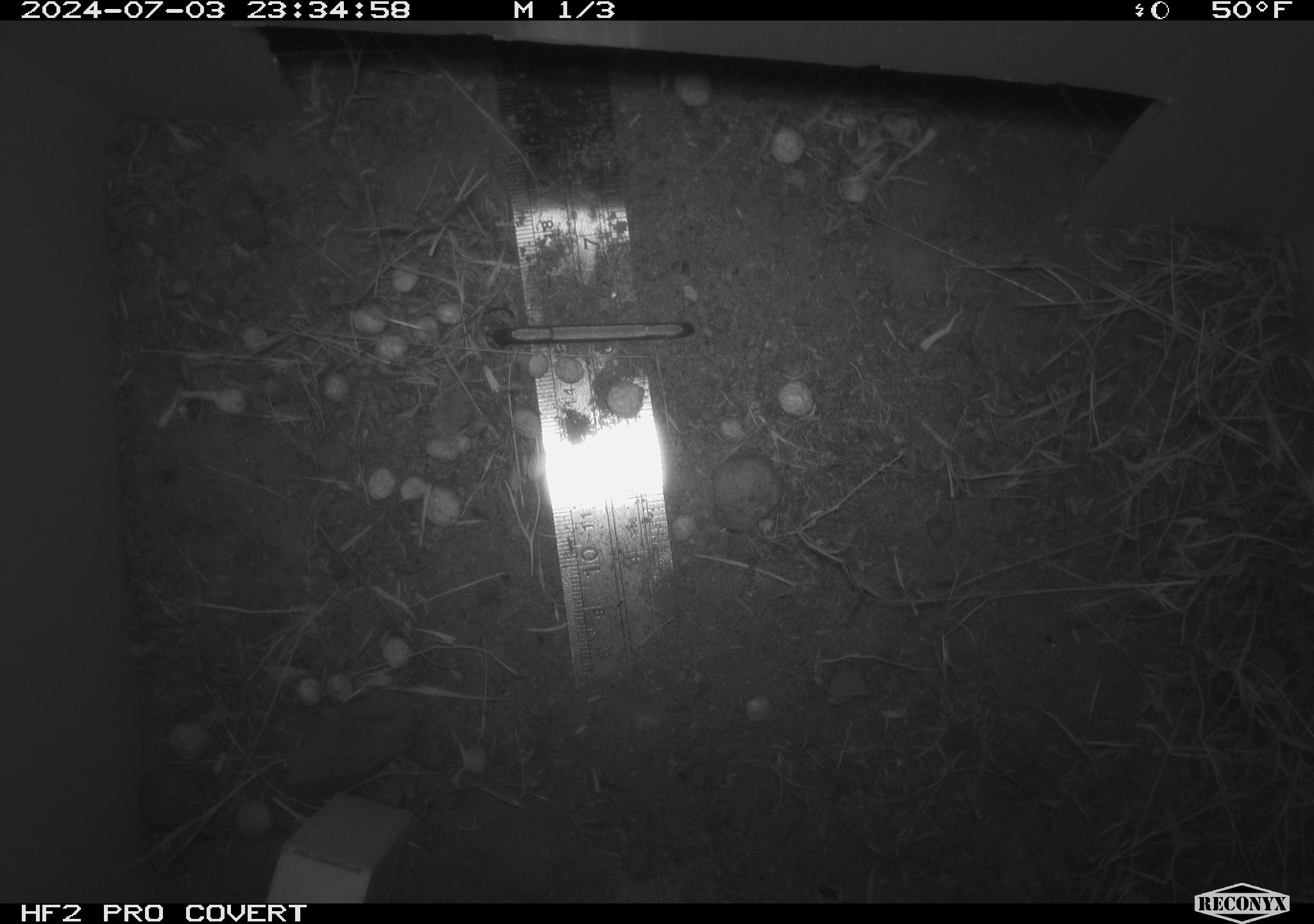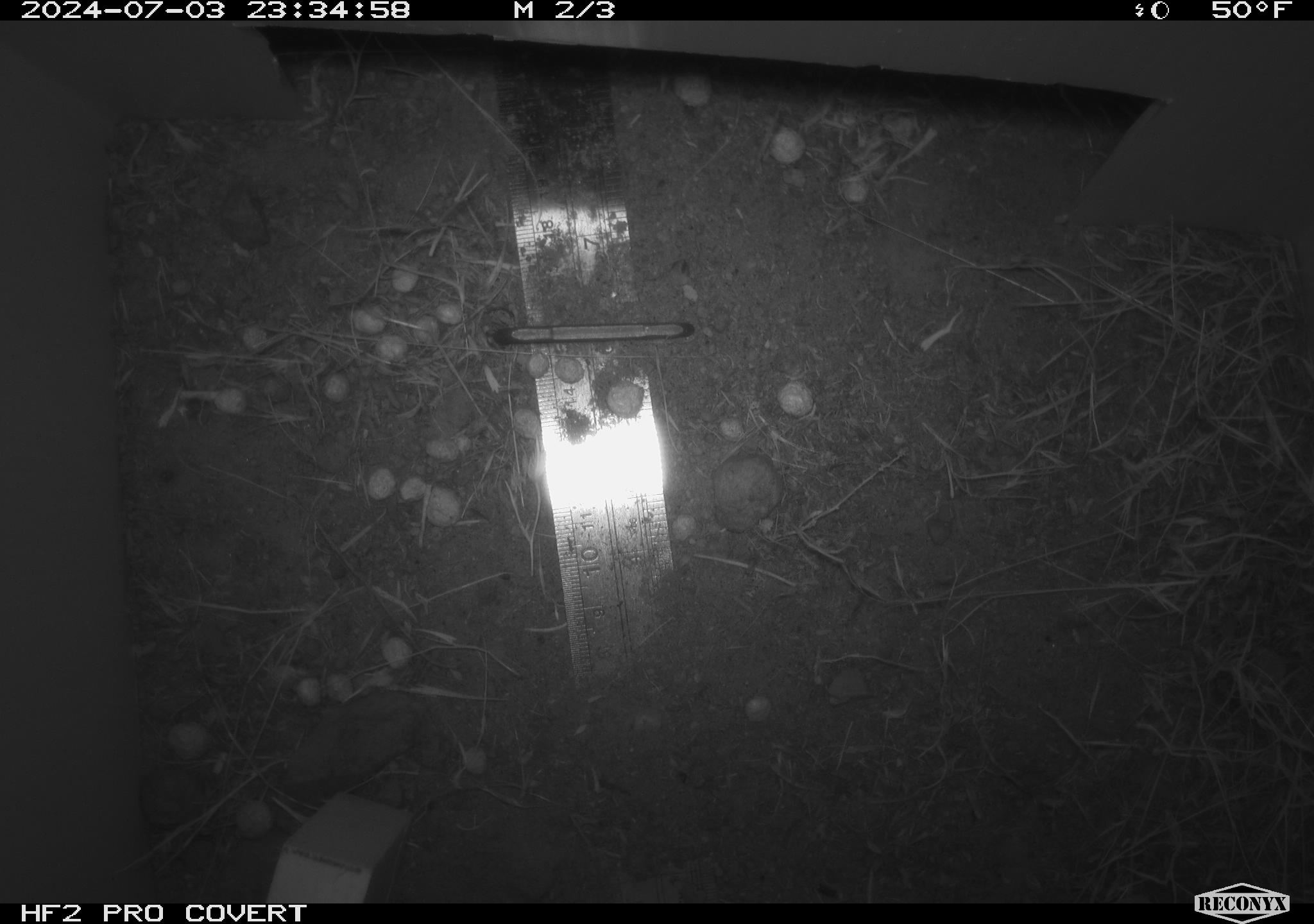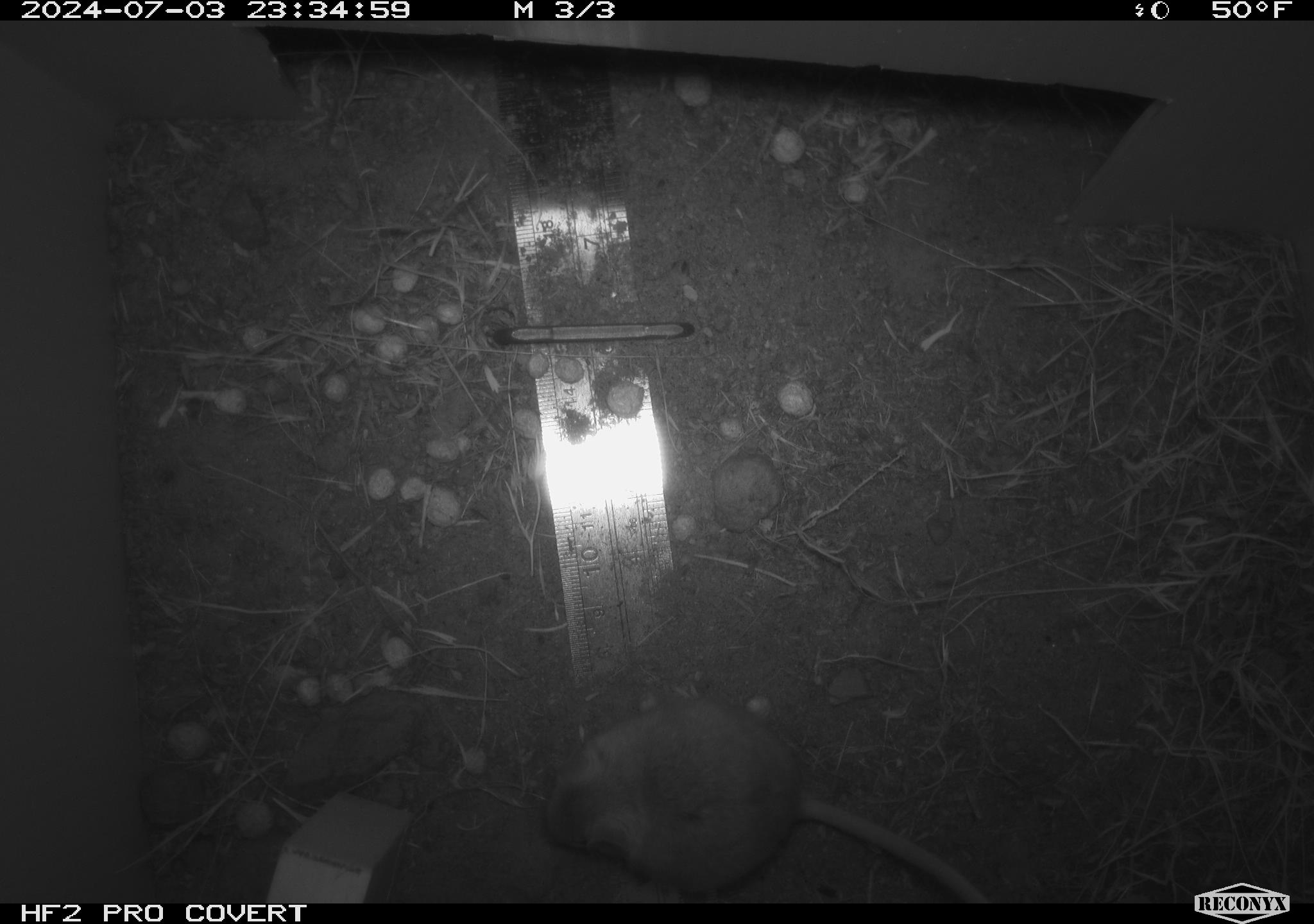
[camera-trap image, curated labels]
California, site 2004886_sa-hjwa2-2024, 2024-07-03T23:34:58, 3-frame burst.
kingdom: Animalia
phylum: Chordata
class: Mammalia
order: Rodentia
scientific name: Rodentia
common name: rodent